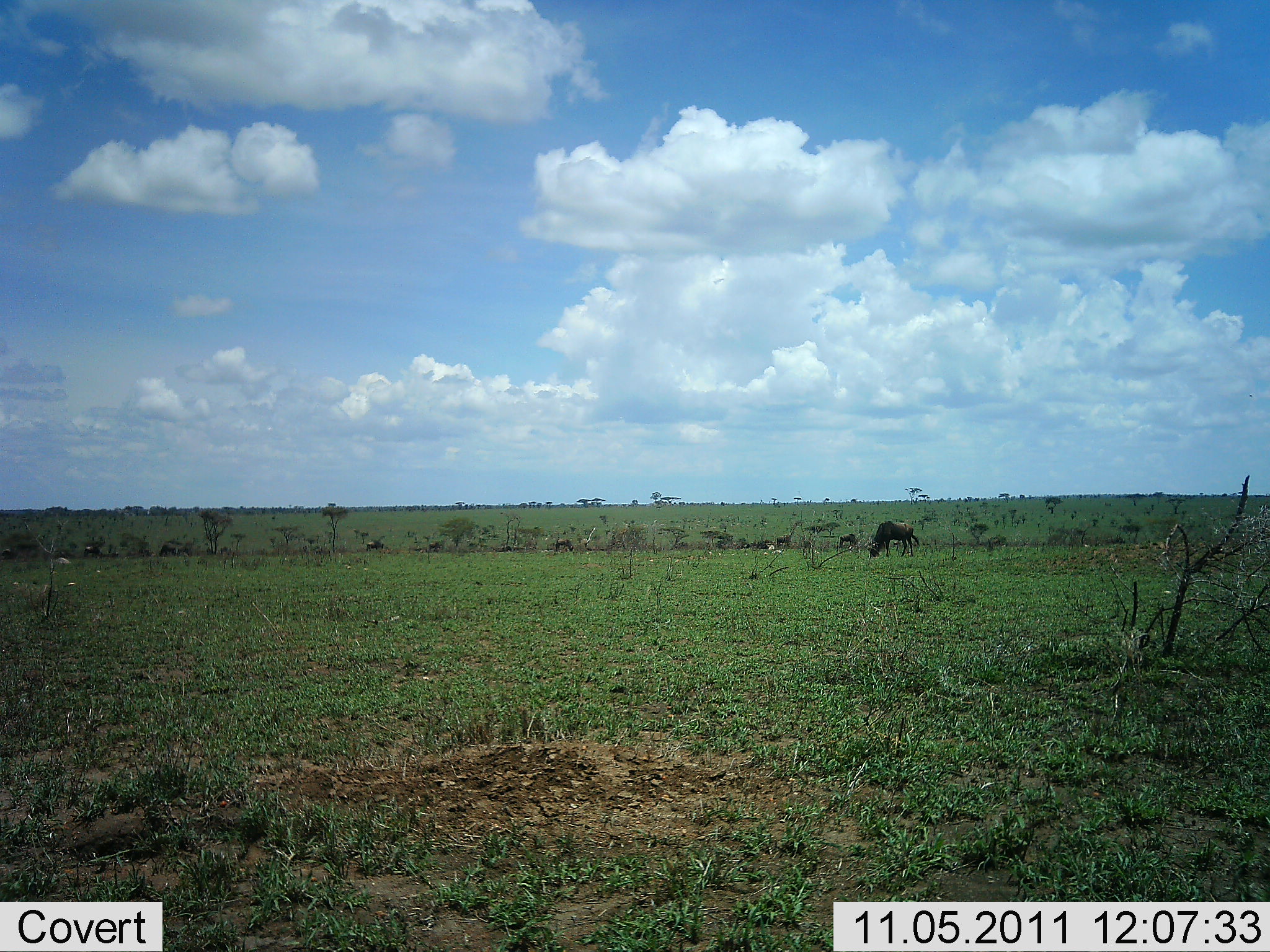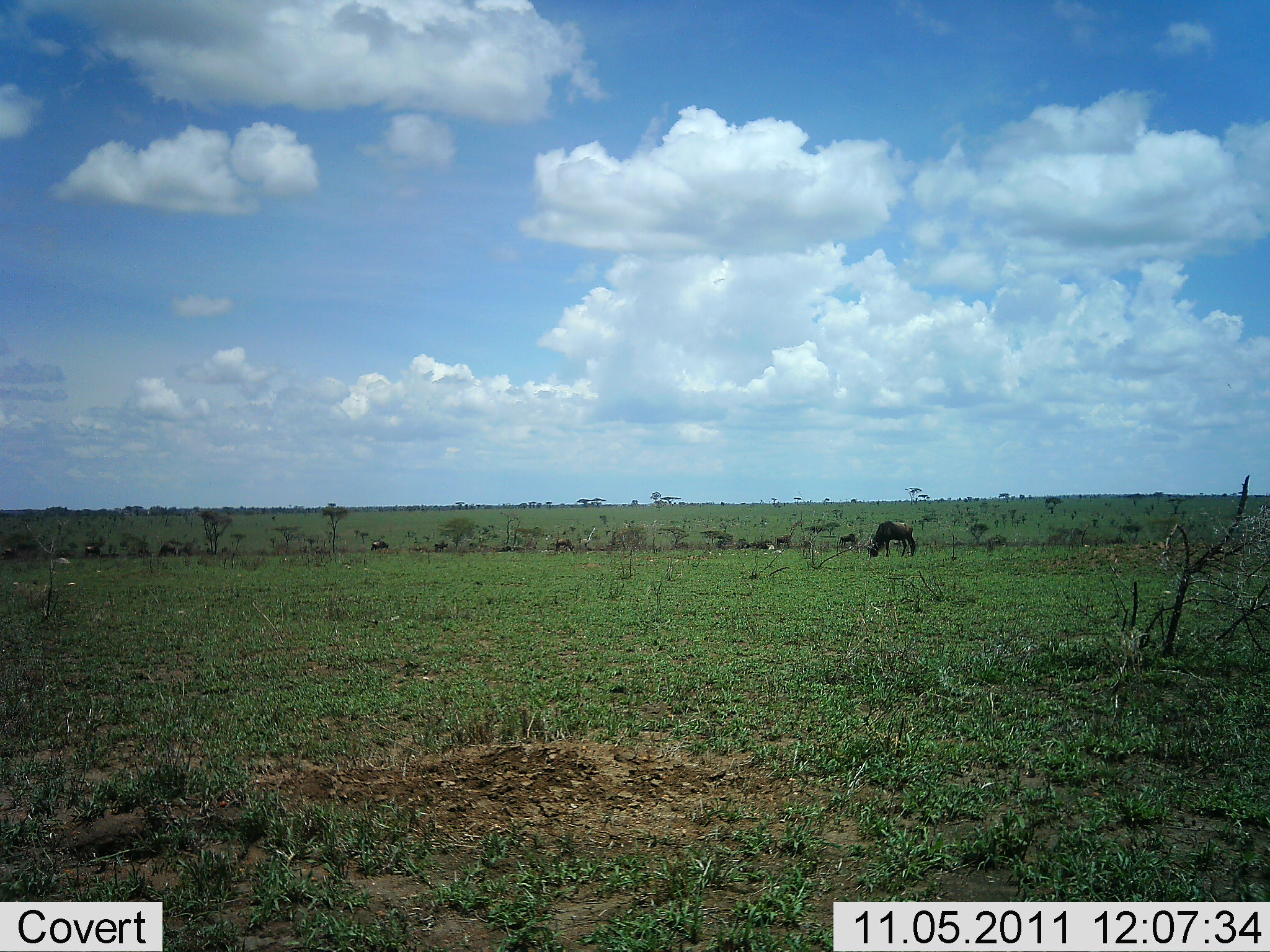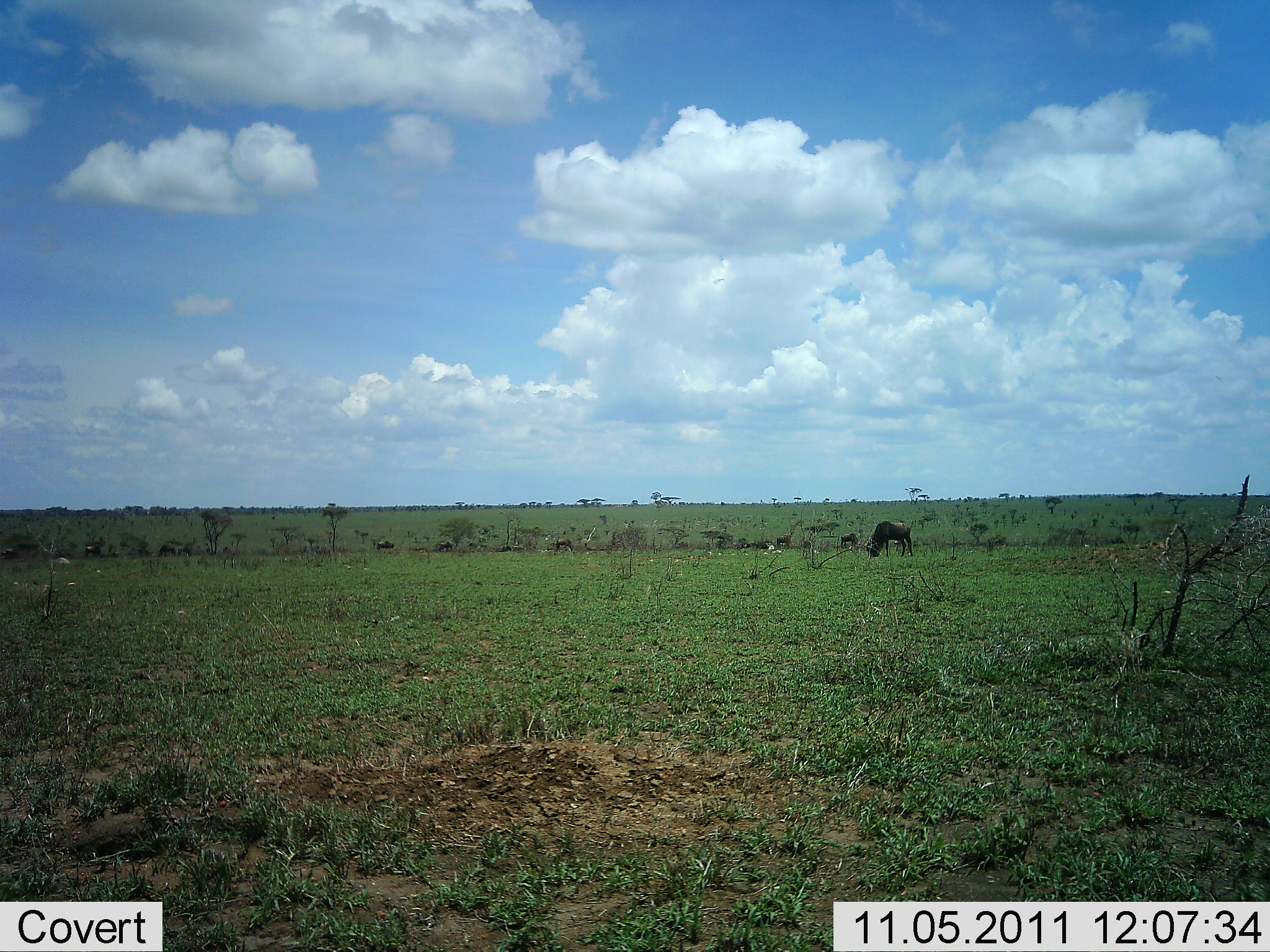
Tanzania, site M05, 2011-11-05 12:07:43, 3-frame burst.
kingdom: Animalia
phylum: Chordata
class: Mammalia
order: Artiodactyla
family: Bovidae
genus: Connochaetes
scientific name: Connochaetes taurinus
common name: blue wildebeest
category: wildebeest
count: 5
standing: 38%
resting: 0%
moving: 69%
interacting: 0%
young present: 0%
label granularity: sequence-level